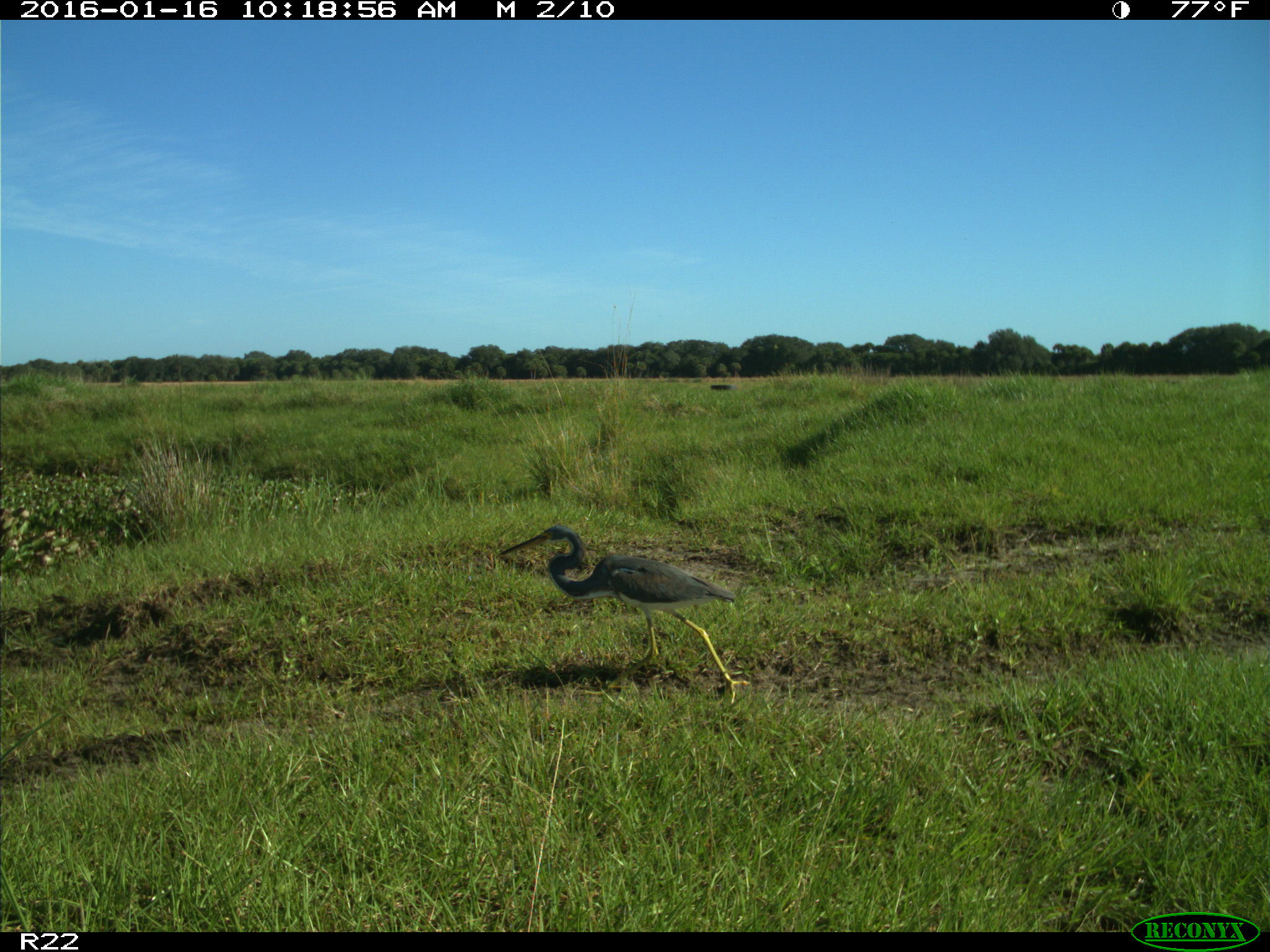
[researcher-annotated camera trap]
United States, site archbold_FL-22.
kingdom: Animalia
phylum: Chordata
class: Aves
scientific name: Aves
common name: birds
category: unidentified bird